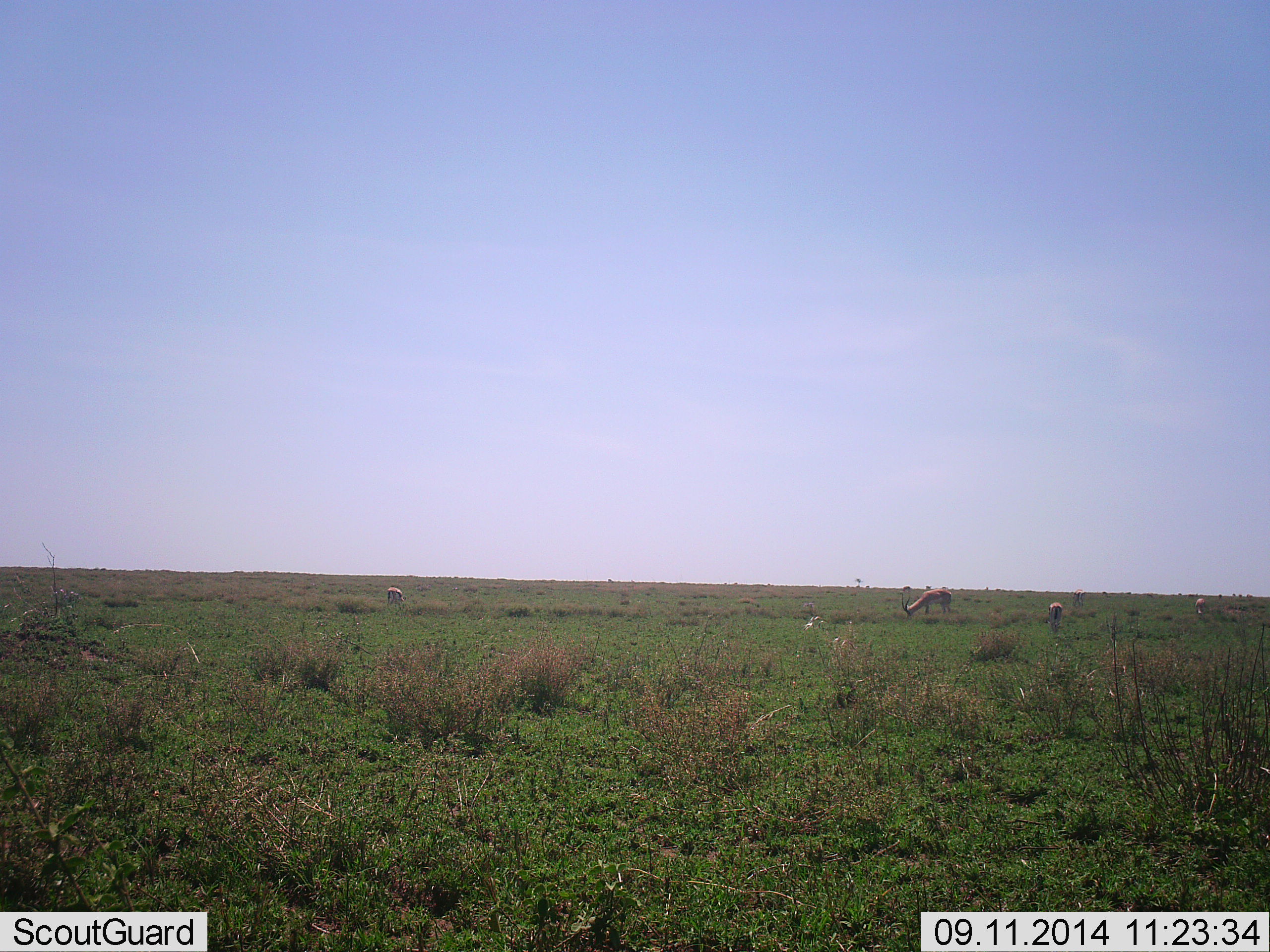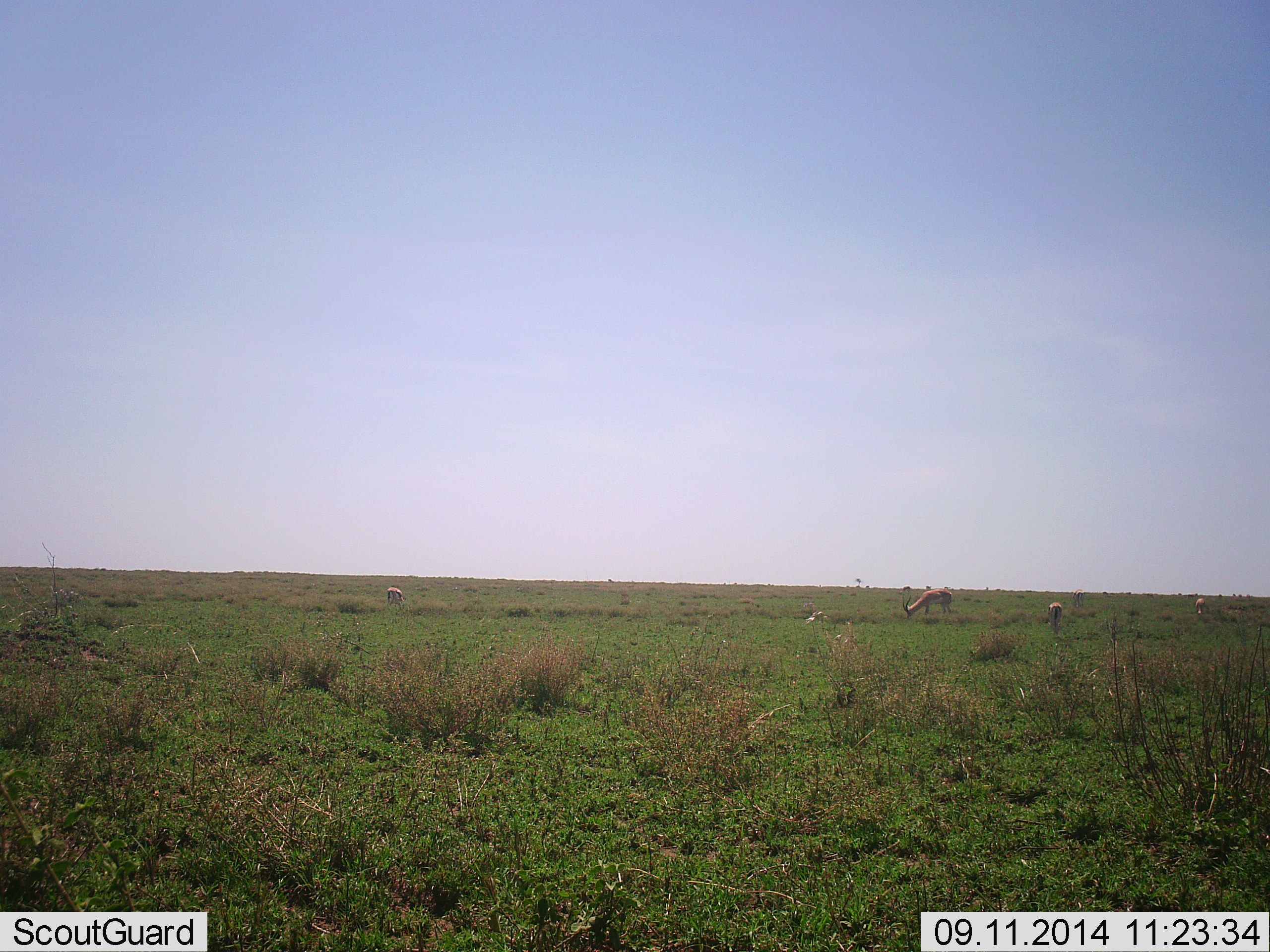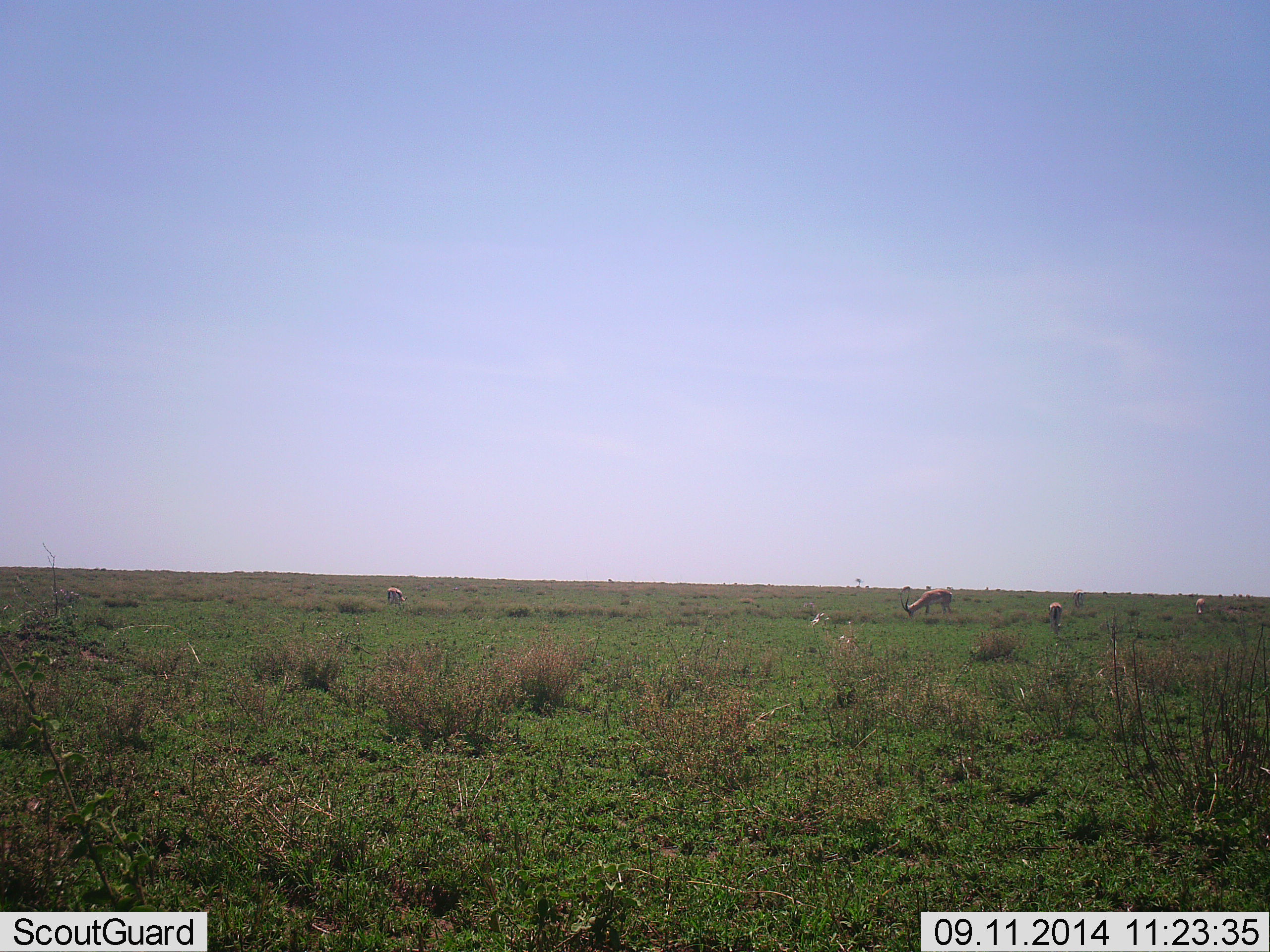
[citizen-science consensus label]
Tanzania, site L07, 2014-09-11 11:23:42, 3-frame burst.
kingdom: Animalia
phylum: Chordata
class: Mammalia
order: Artiodactyla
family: Bovidae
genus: Eudorcas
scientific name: Eudorcas thomsonii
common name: thomson's gazelle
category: gazellethomsons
Gazellethomsons (thomson's gazelle) (Eudorcas thomsonii), count 4. Behavior (volunteer vote fractions): standing 20%, resting 0%, moving 0%, interacting 0%. Young present (vote fraction): 0%. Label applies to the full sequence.